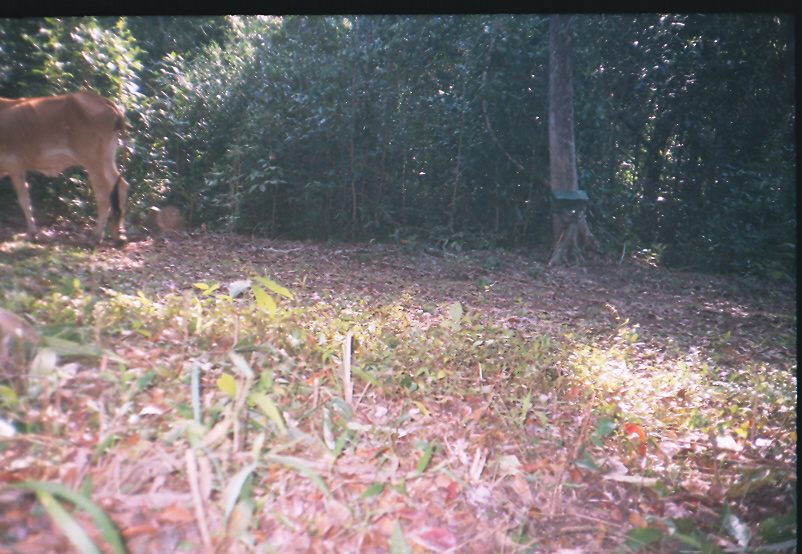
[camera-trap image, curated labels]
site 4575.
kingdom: Animalia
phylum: Chordata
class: Mammalia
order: Artiodactyla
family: Bovidae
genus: Bos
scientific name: Bos taurus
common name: domestic cattle